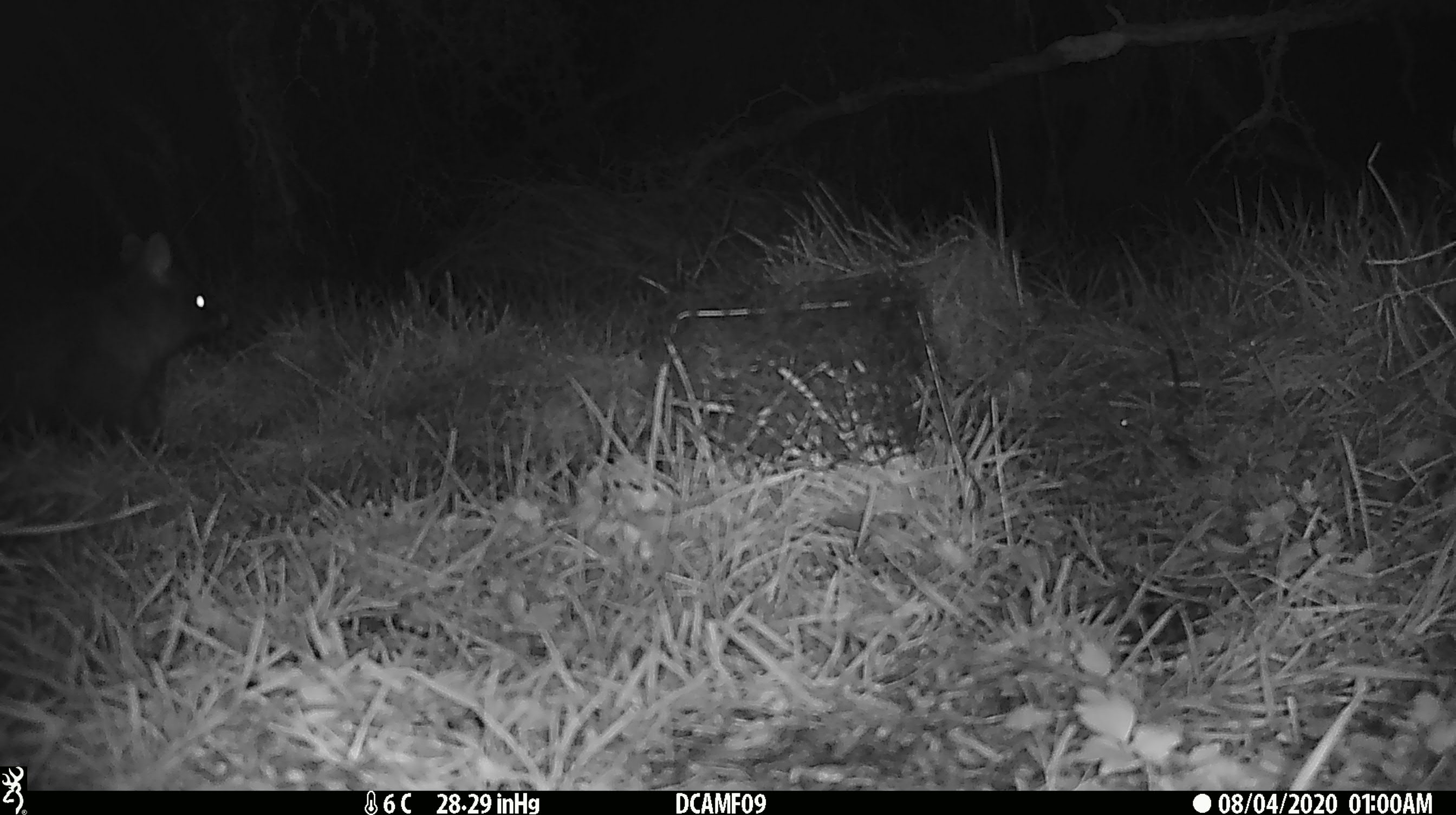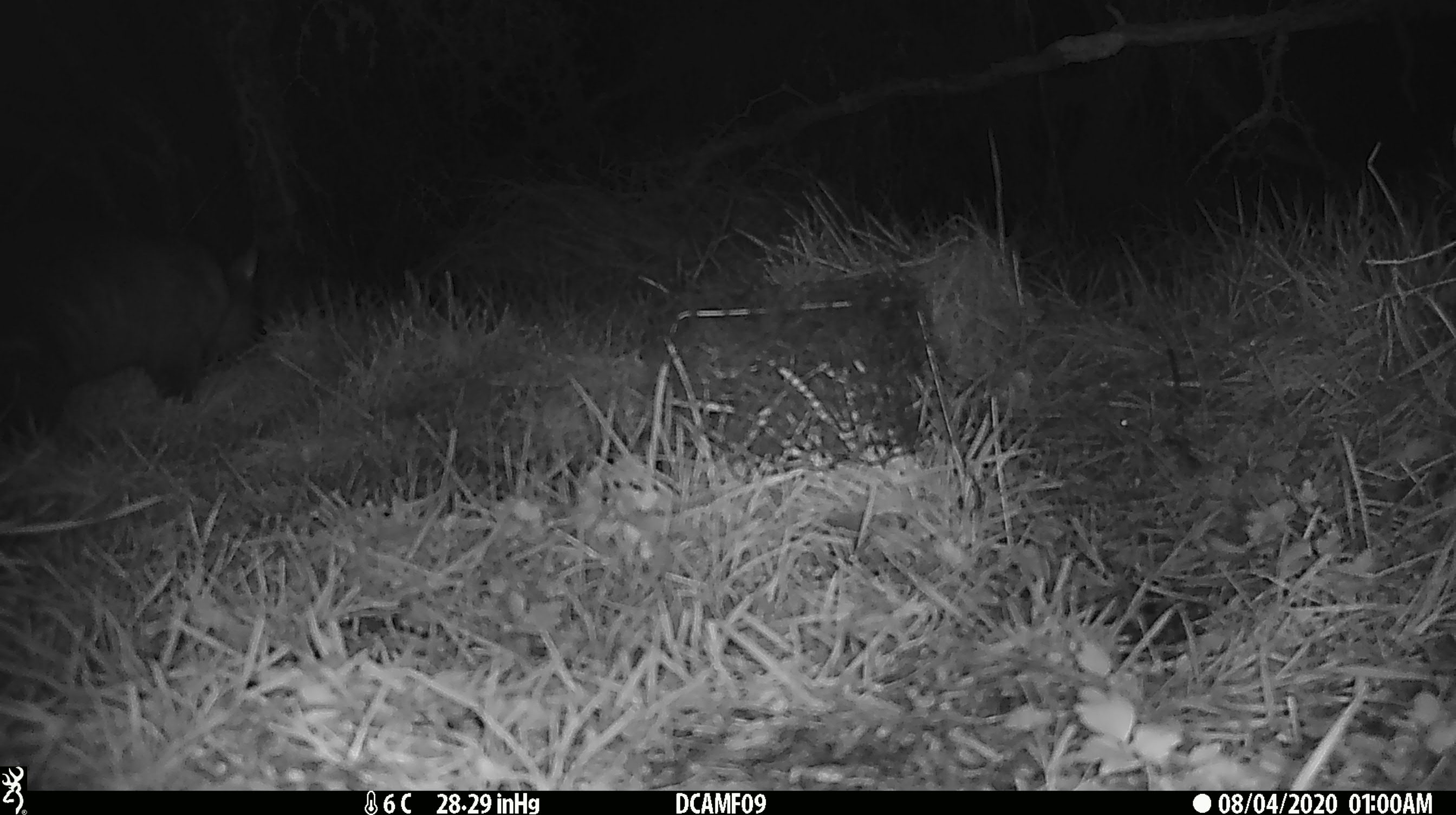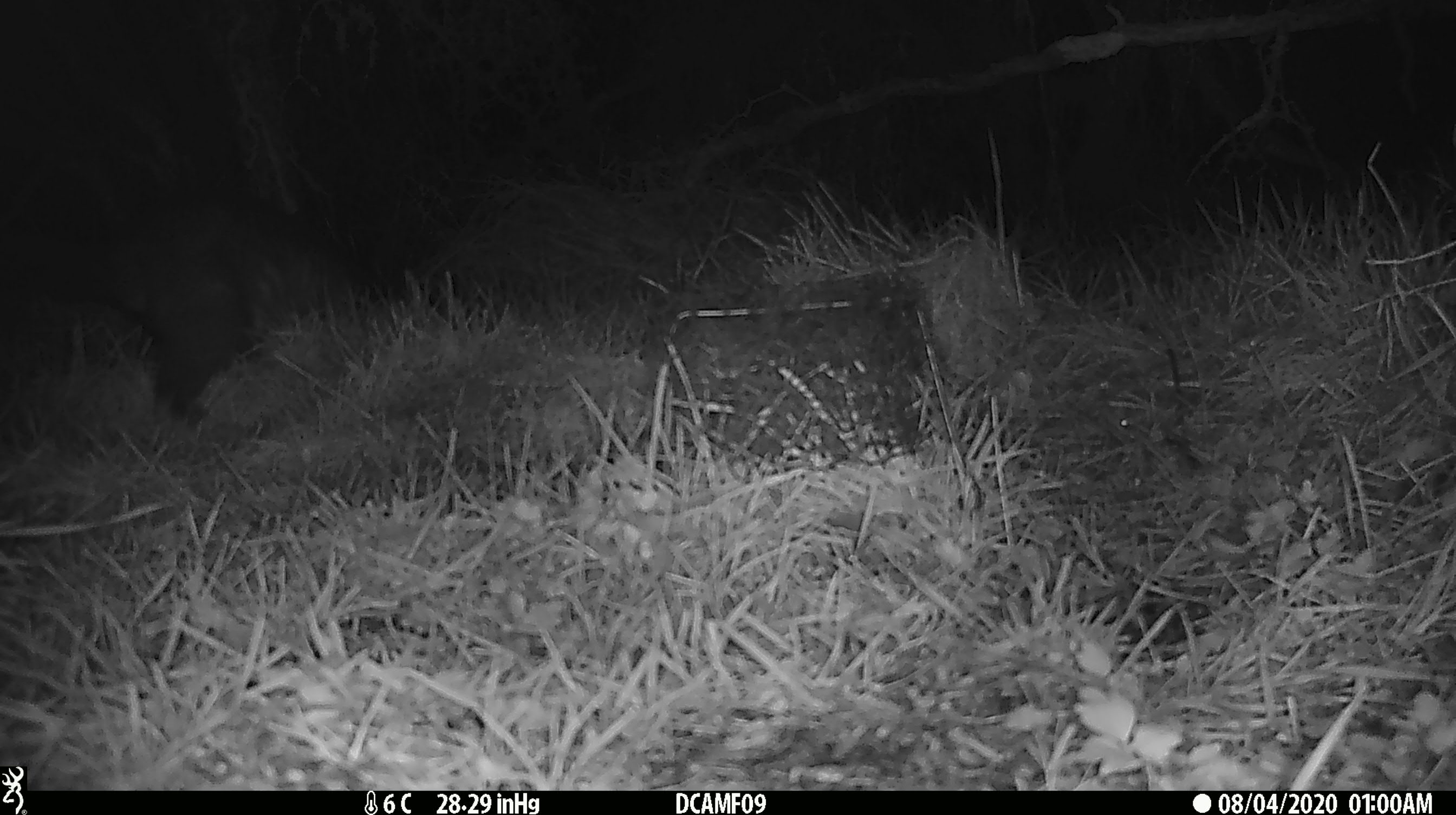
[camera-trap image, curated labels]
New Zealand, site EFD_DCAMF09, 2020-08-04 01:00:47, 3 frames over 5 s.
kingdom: Animalia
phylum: Chordata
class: Mammalia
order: Diprotodontia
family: Phalangeridae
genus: Trichosurus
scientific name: Trichosurus vulpecula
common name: common brushtail possum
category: possum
Possum (common brushtail possum) (Trichosurus vulpecula).